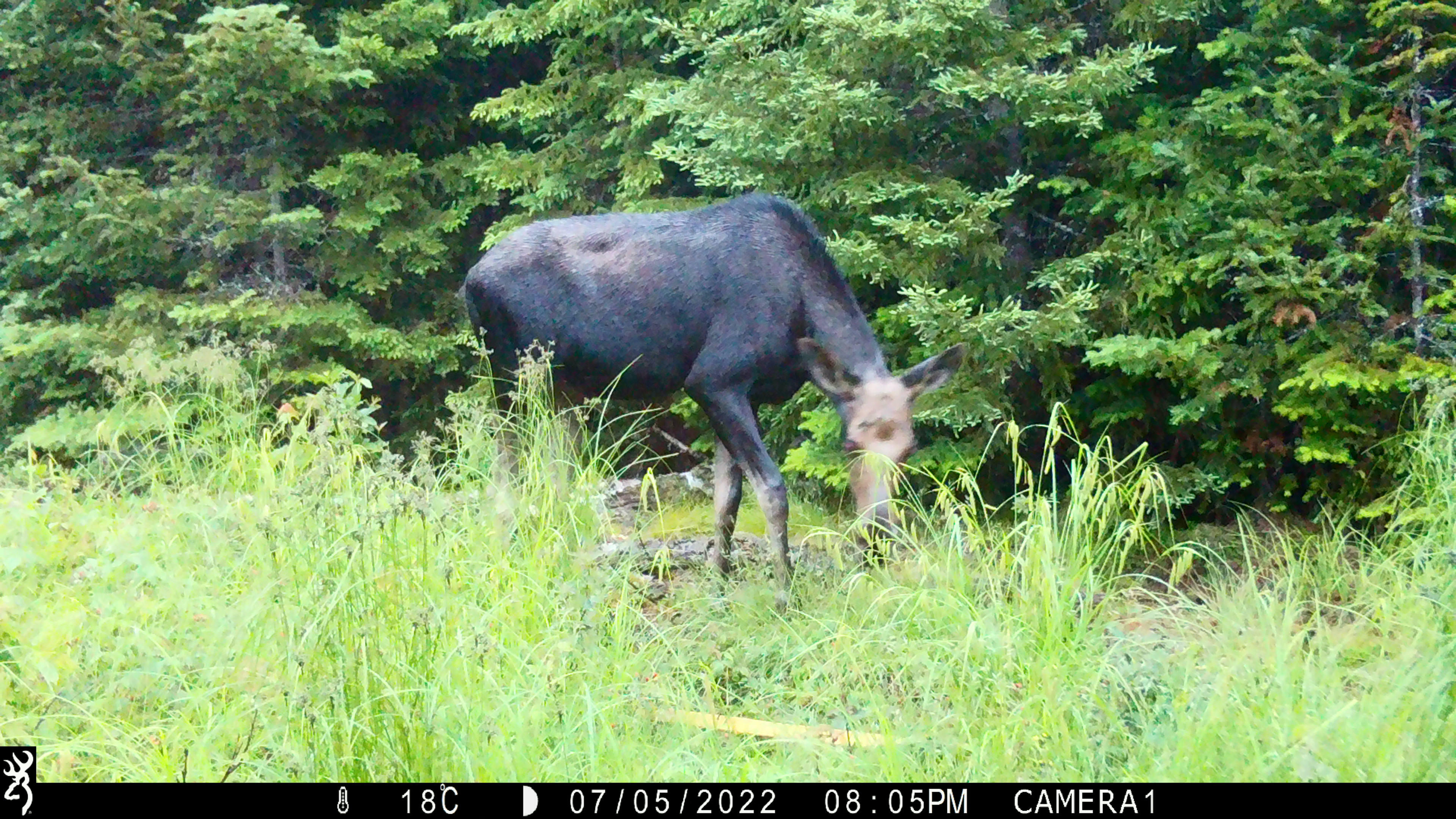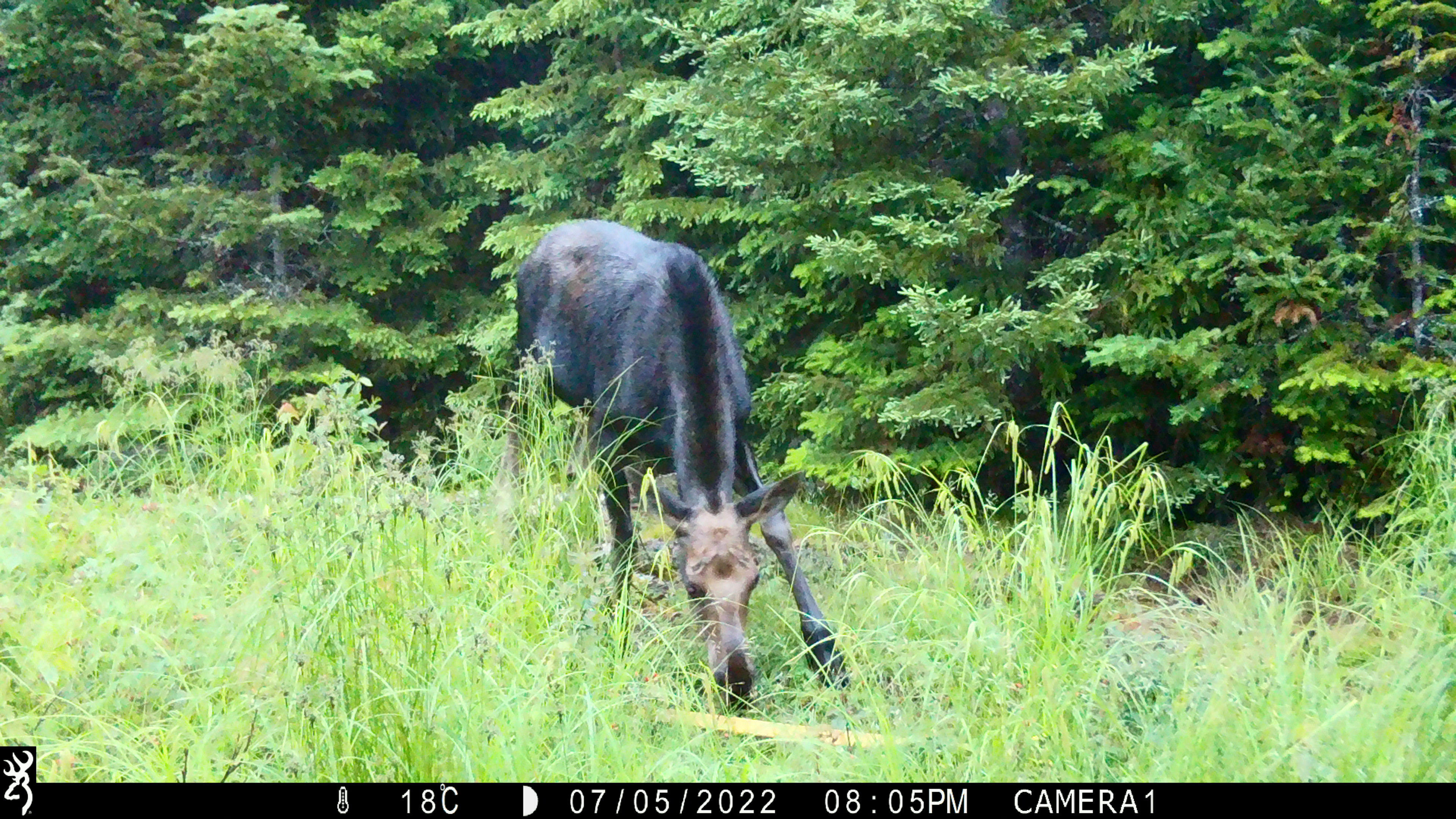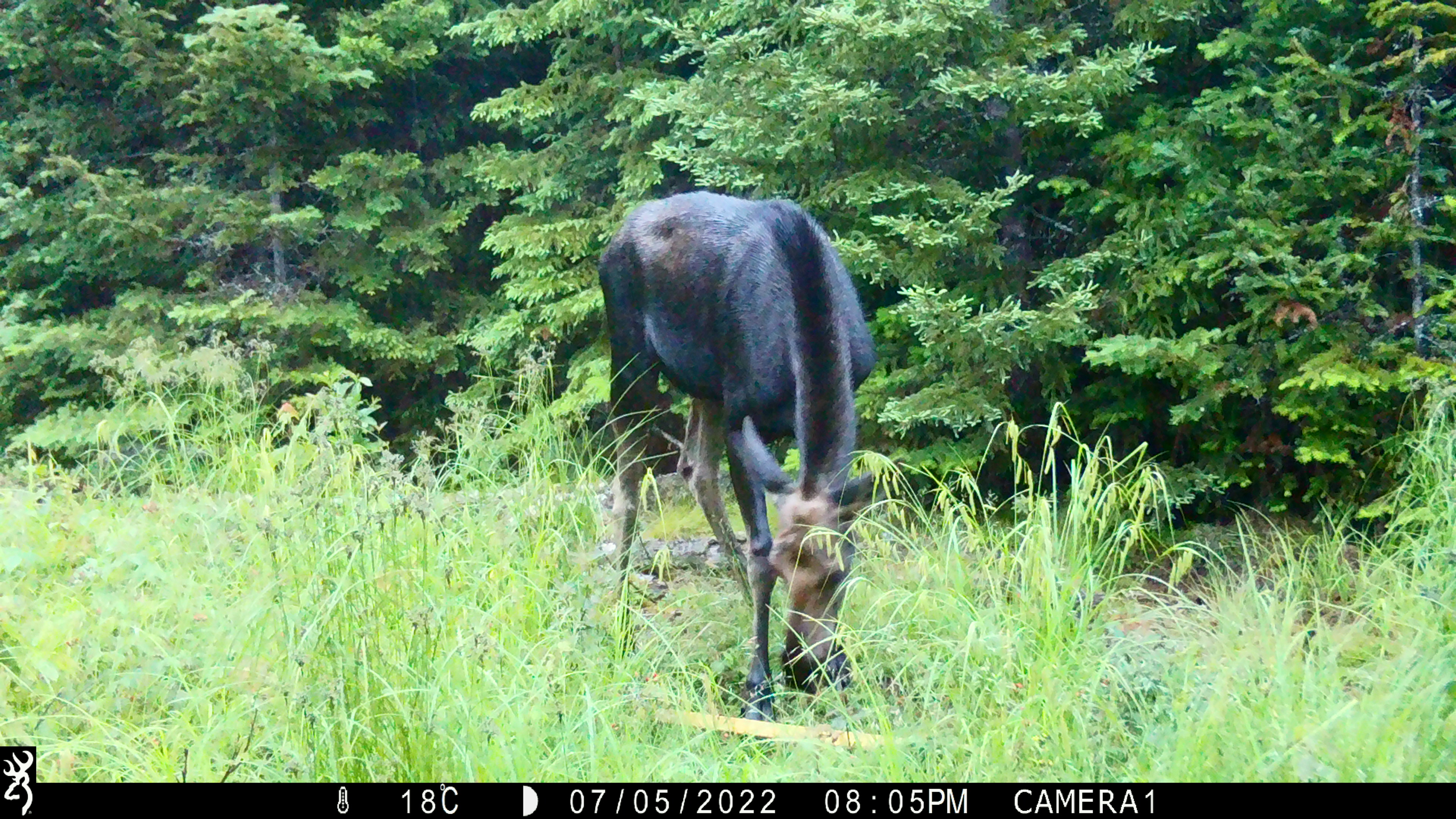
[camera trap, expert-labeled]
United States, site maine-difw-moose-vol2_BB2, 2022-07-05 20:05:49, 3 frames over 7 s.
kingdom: Animalia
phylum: Chordata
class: Mammalia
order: Artiodactyla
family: Cervidae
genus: Alces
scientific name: Alces alces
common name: moose